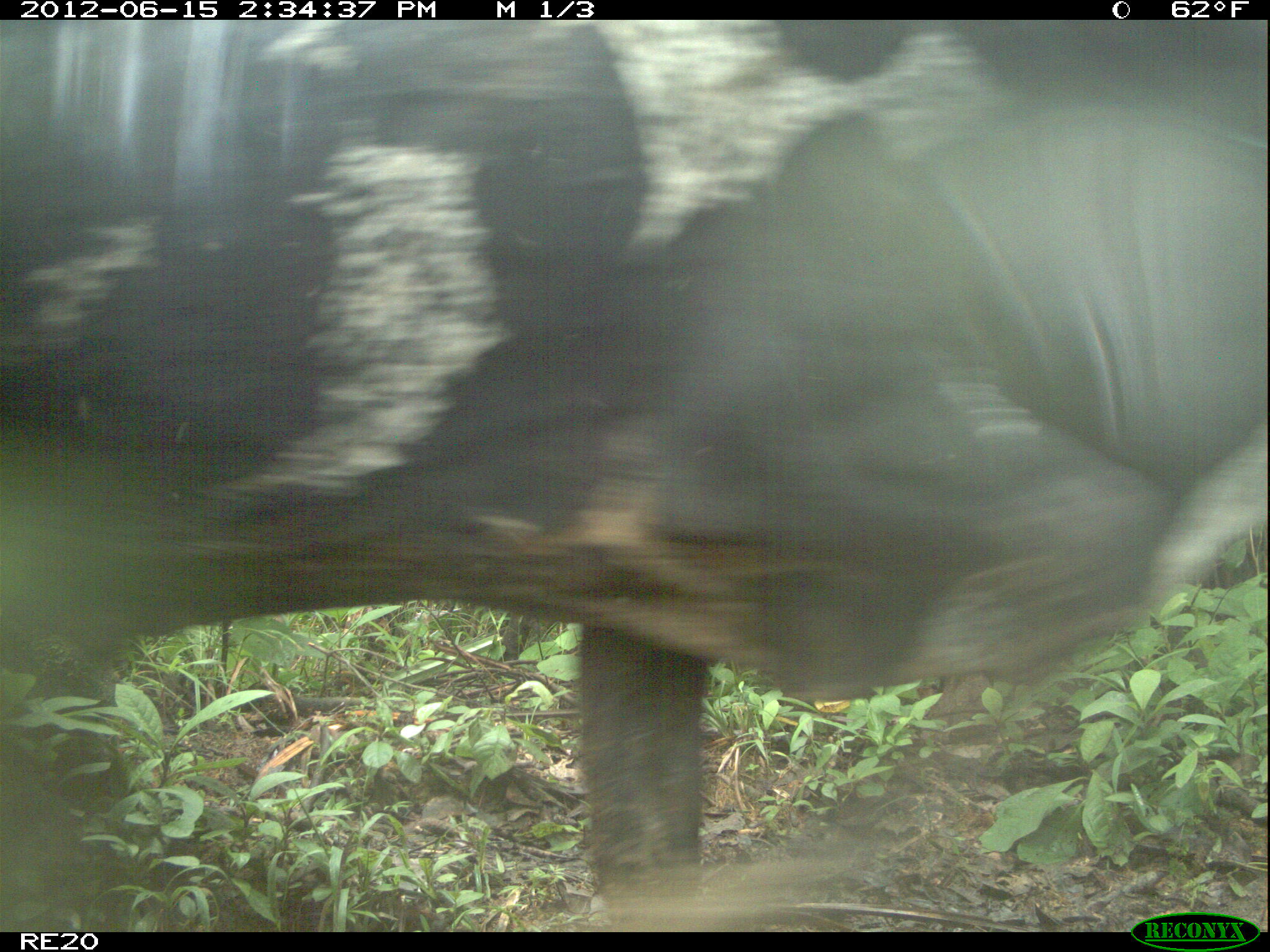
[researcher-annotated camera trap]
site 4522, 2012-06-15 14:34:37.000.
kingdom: Animalia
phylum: Chordata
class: Mammalia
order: Artiodactyla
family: Bovidae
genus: Bos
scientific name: Bos taurus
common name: domestic cattle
Bos taurus (domestic cattle), count 1.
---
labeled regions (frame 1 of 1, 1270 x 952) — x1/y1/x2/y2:
bos taurus: 0/20/1267/931